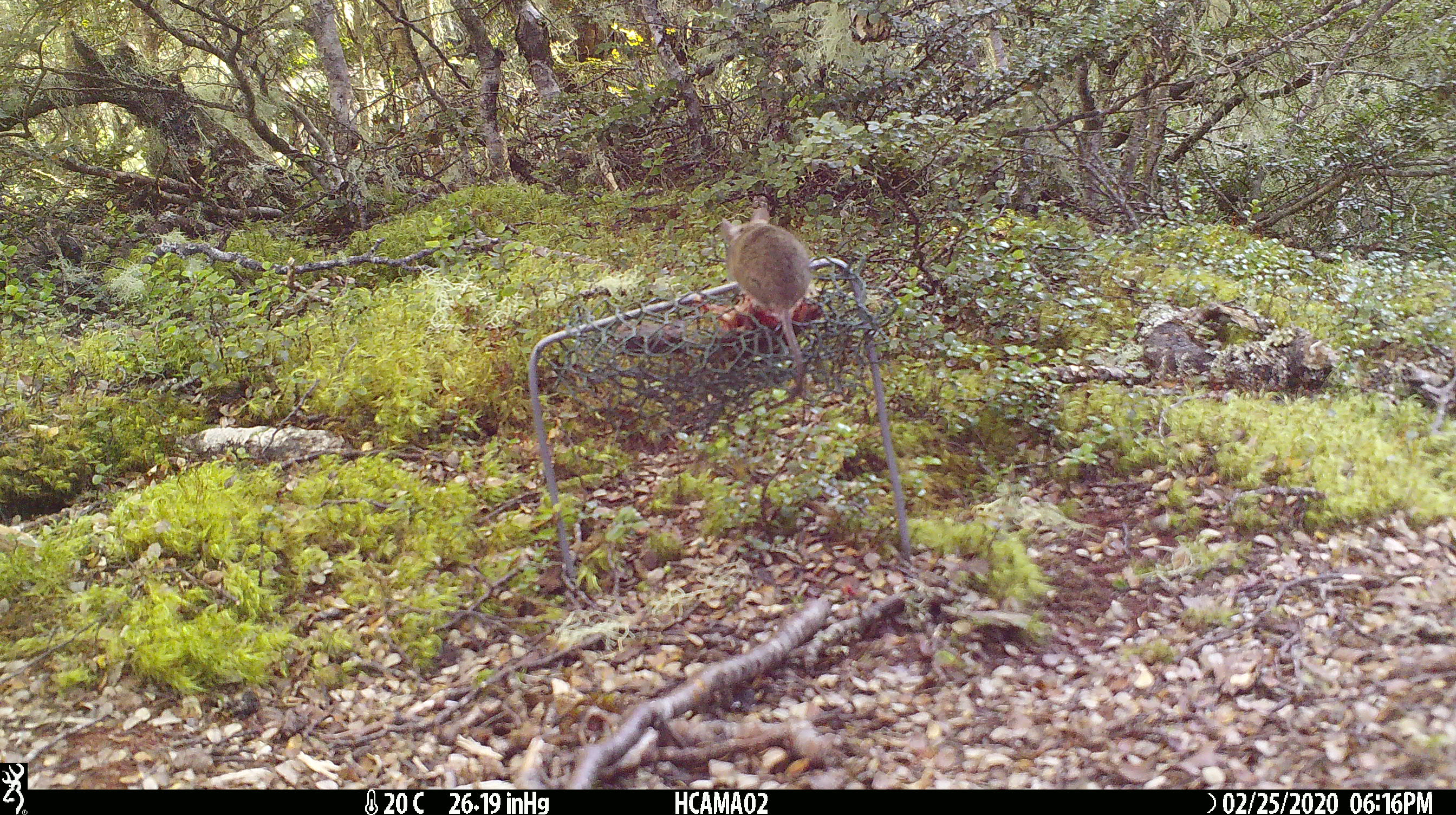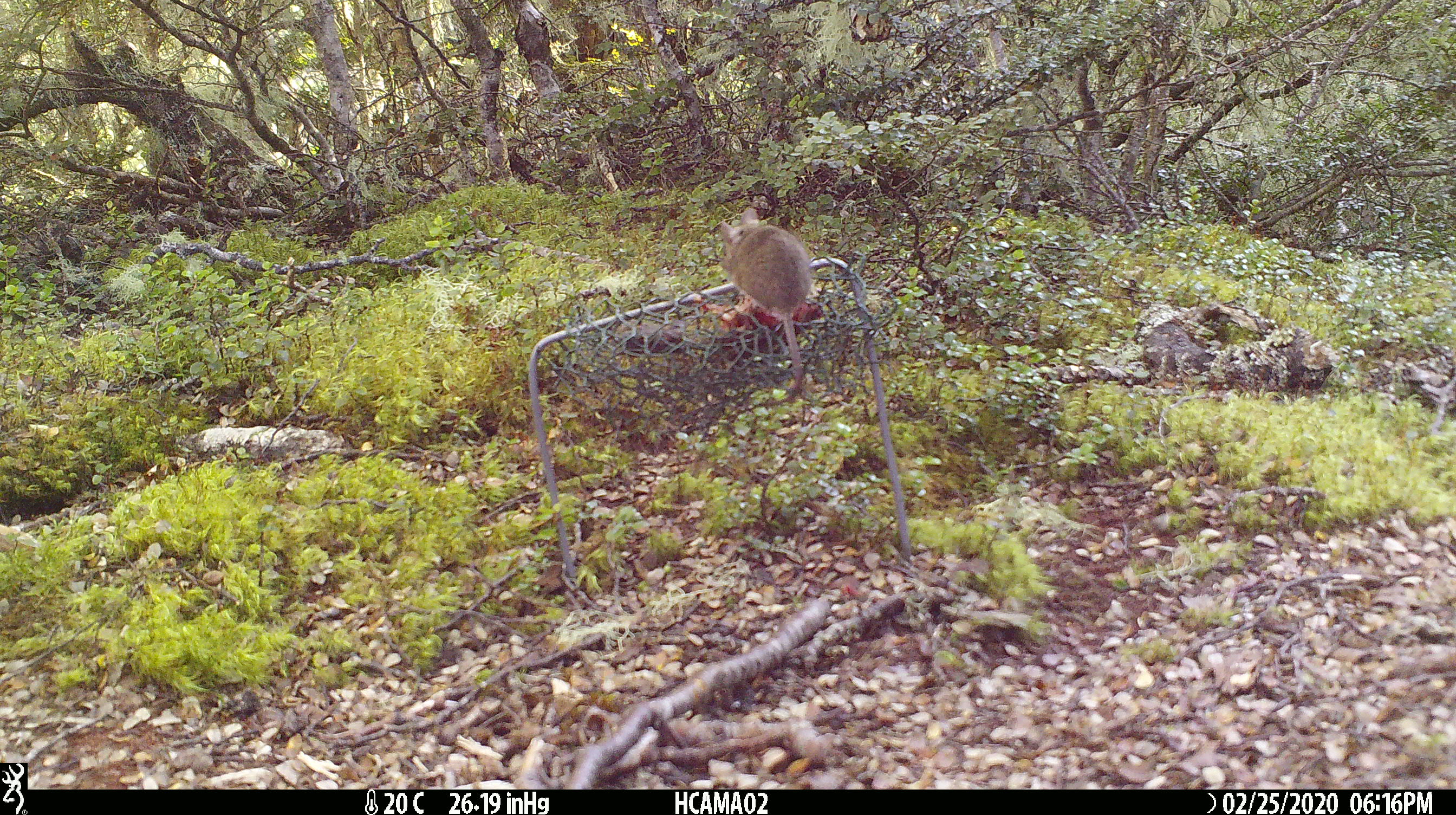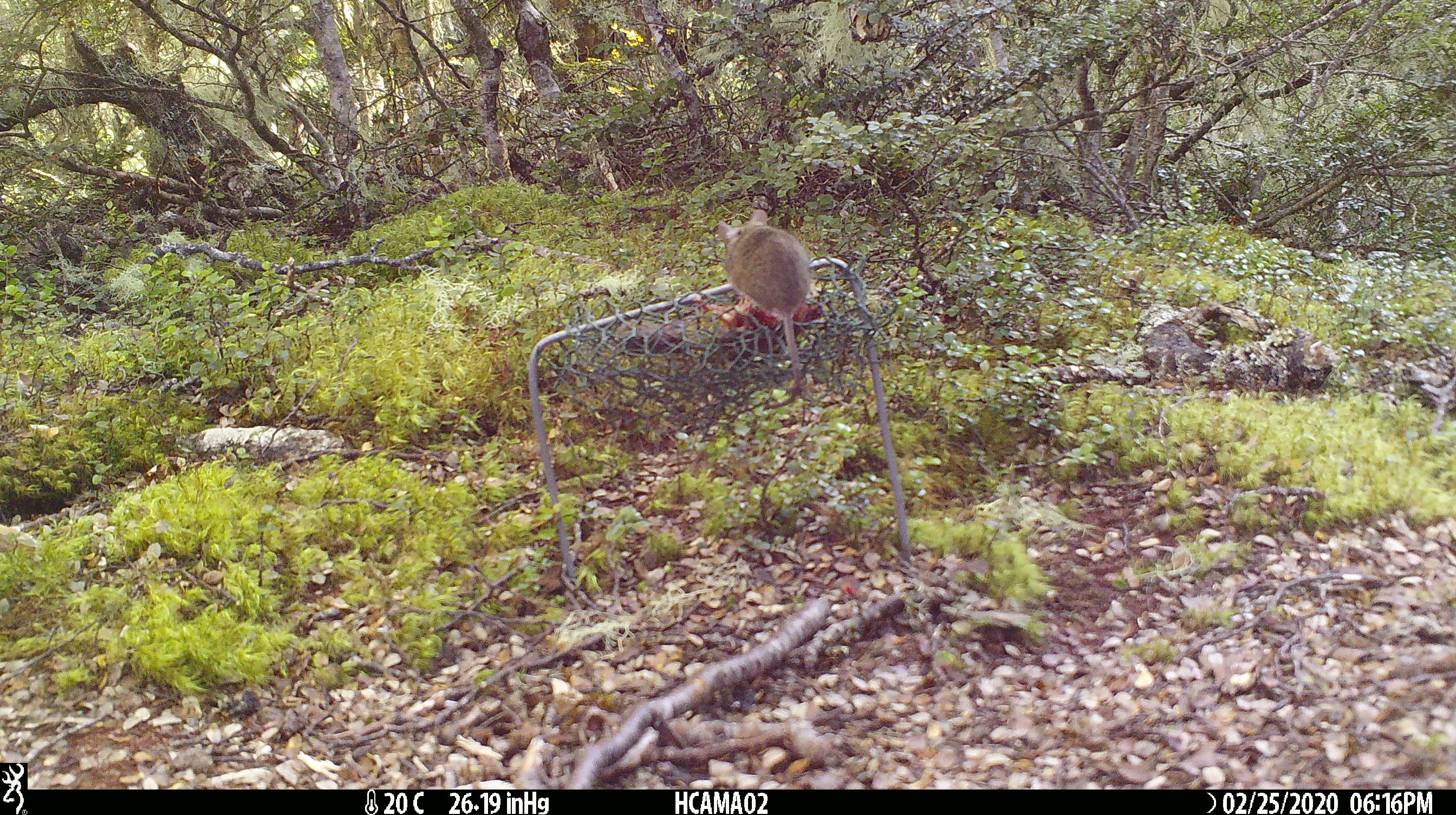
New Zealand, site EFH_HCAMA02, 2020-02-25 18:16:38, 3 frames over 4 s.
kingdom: Animalia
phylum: Chordata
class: Mammalia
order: Rodentia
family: Muridae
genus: Mus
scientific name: Mus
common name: mouse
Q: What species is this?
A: Mouse (Mus).